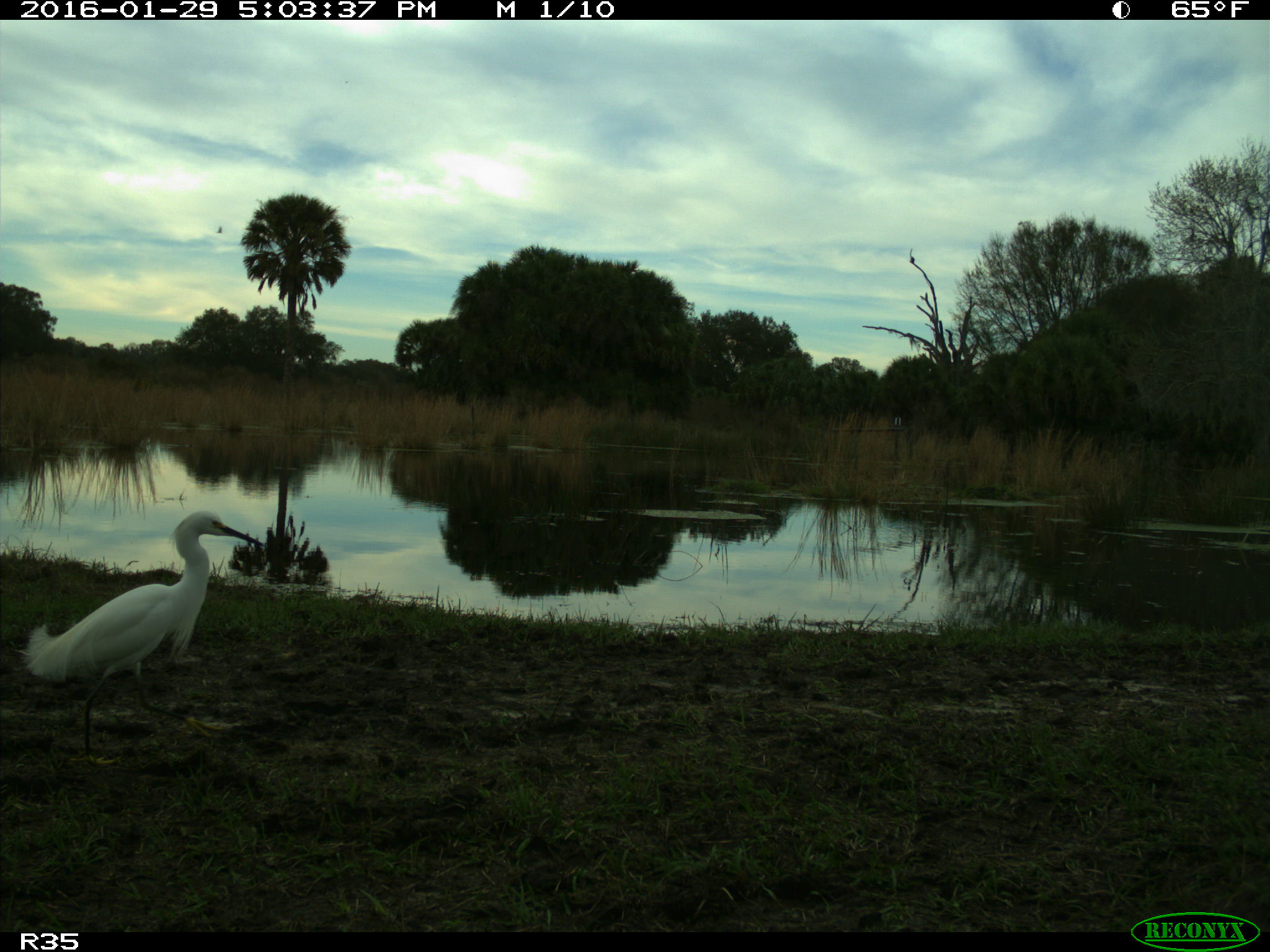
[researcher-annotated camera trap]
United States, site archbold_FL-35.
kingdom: Animalia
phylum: Chordata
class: Aves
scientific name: Aves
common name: birds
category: unidentified bird